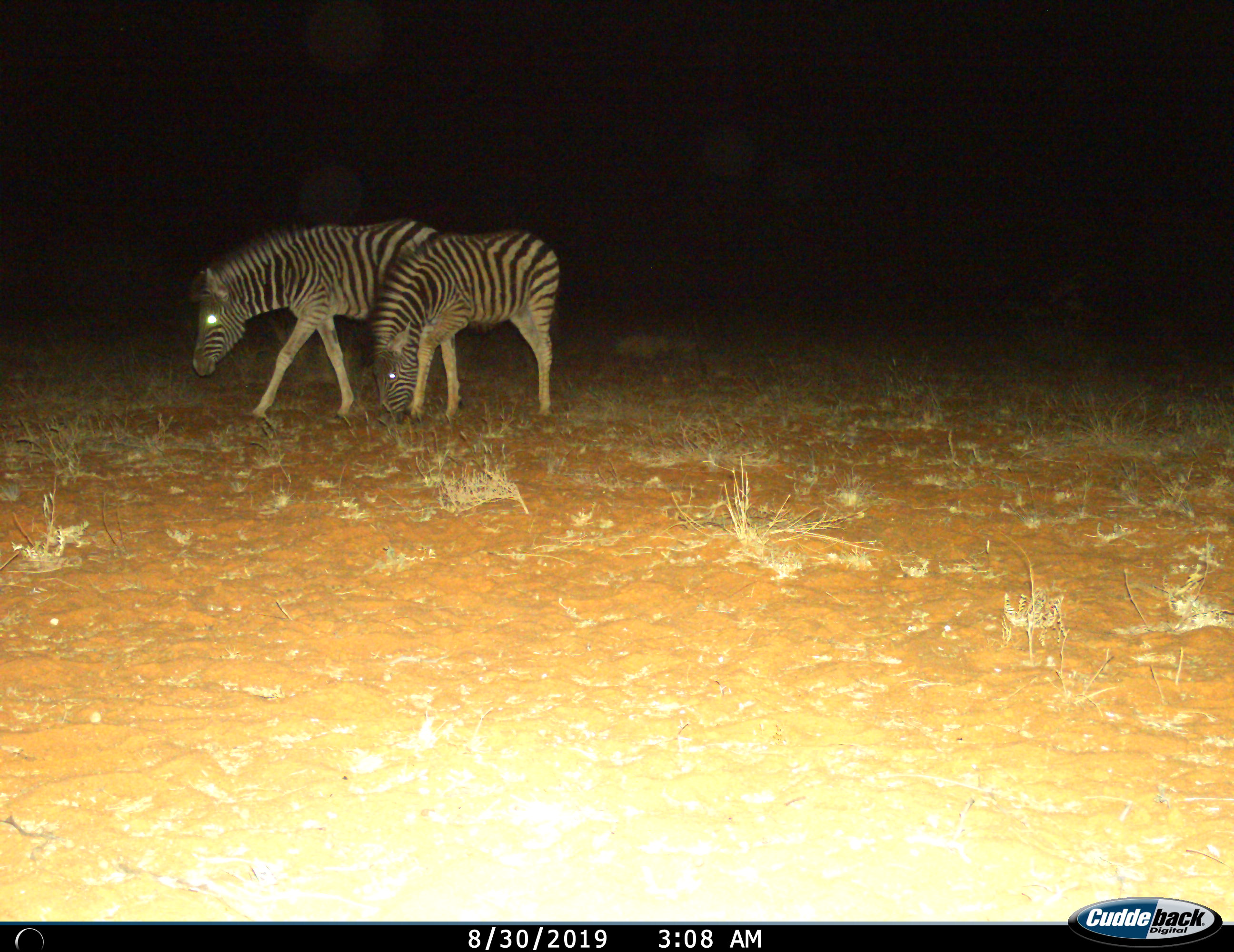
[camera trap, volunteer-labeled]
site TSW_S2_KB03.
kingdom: Animalia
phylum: Chordata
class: Mammalia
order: Perissodactyla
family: Equidae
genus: Equus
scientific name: Equus quagga burchellii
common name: burchell's zebra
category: zebraburchells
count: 2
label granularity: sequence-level